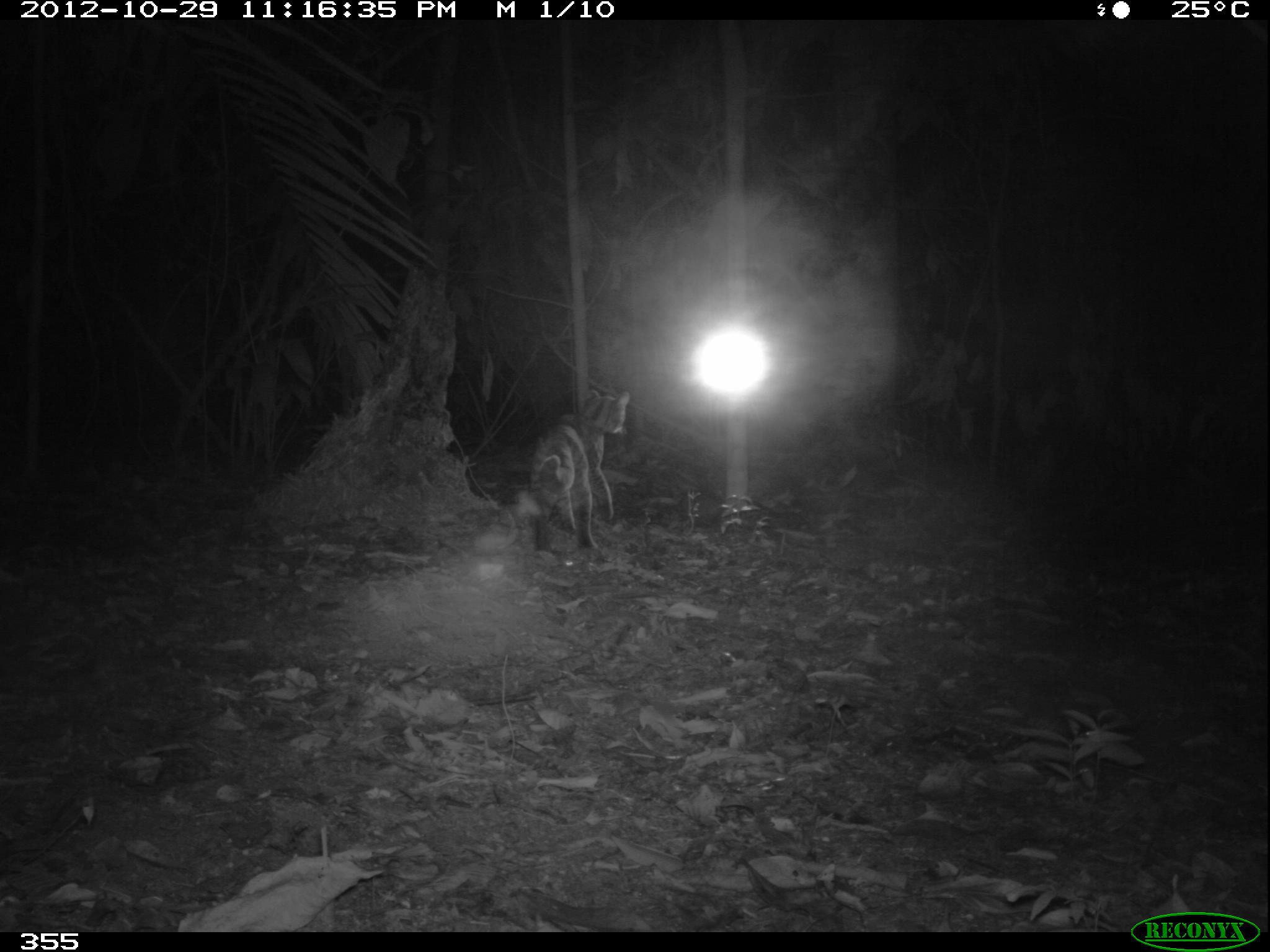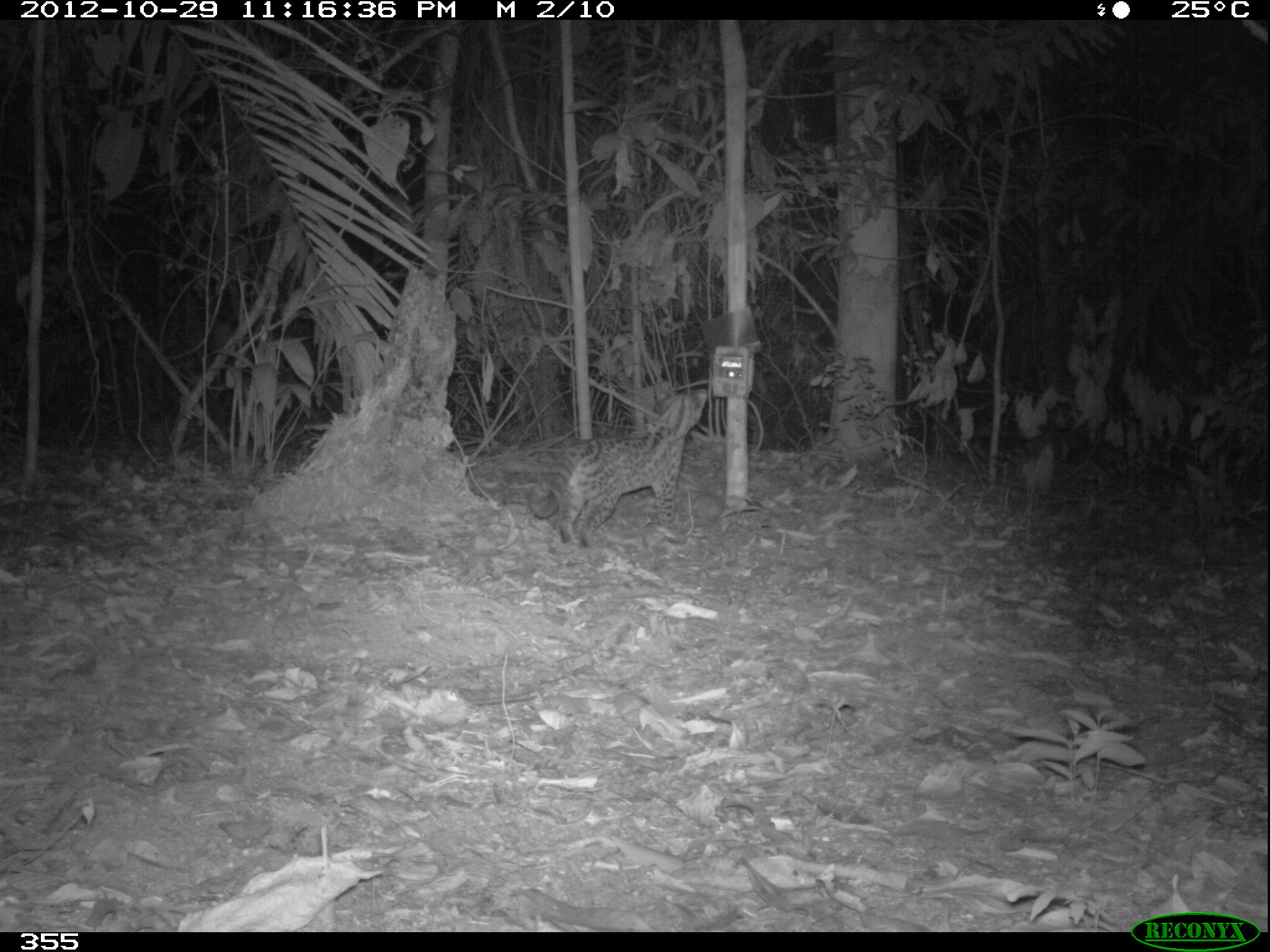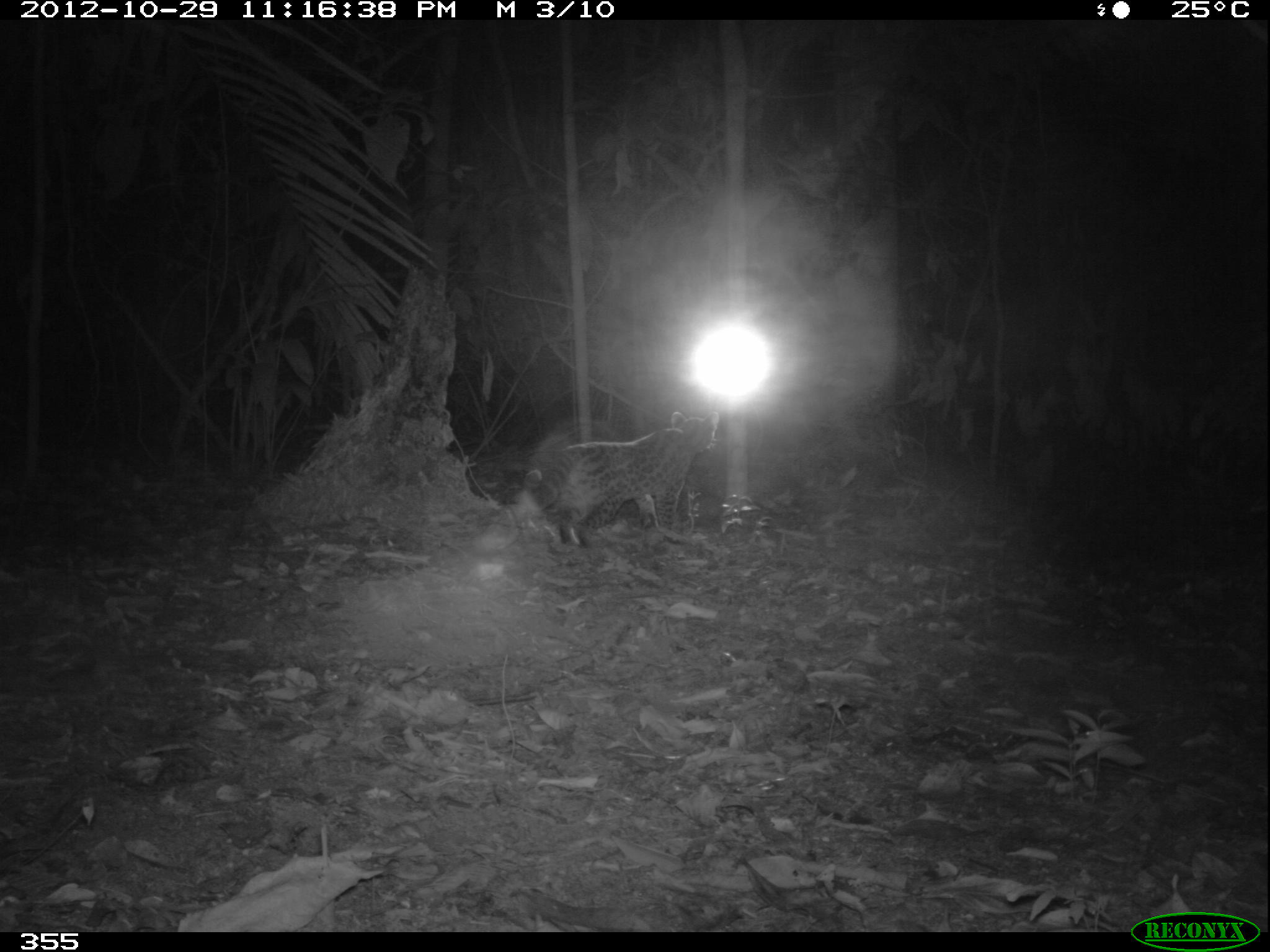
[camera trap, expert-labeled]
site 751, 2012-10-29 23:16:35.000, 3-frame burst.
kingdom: Animalia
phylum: Chordata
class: Mammalia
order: Carnivora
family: Felidae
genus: Leopardus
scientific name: Leopardus wiedii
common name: margay